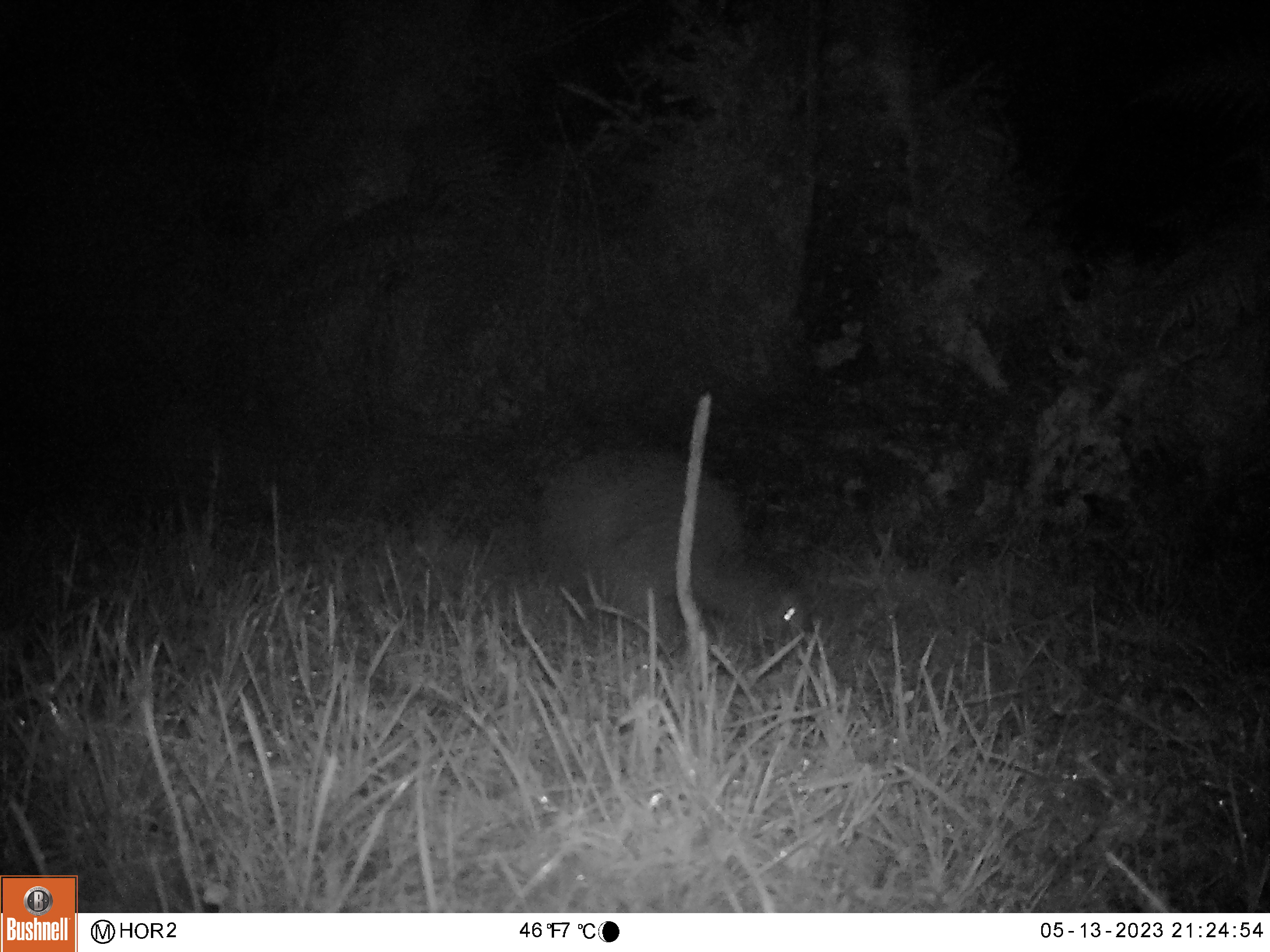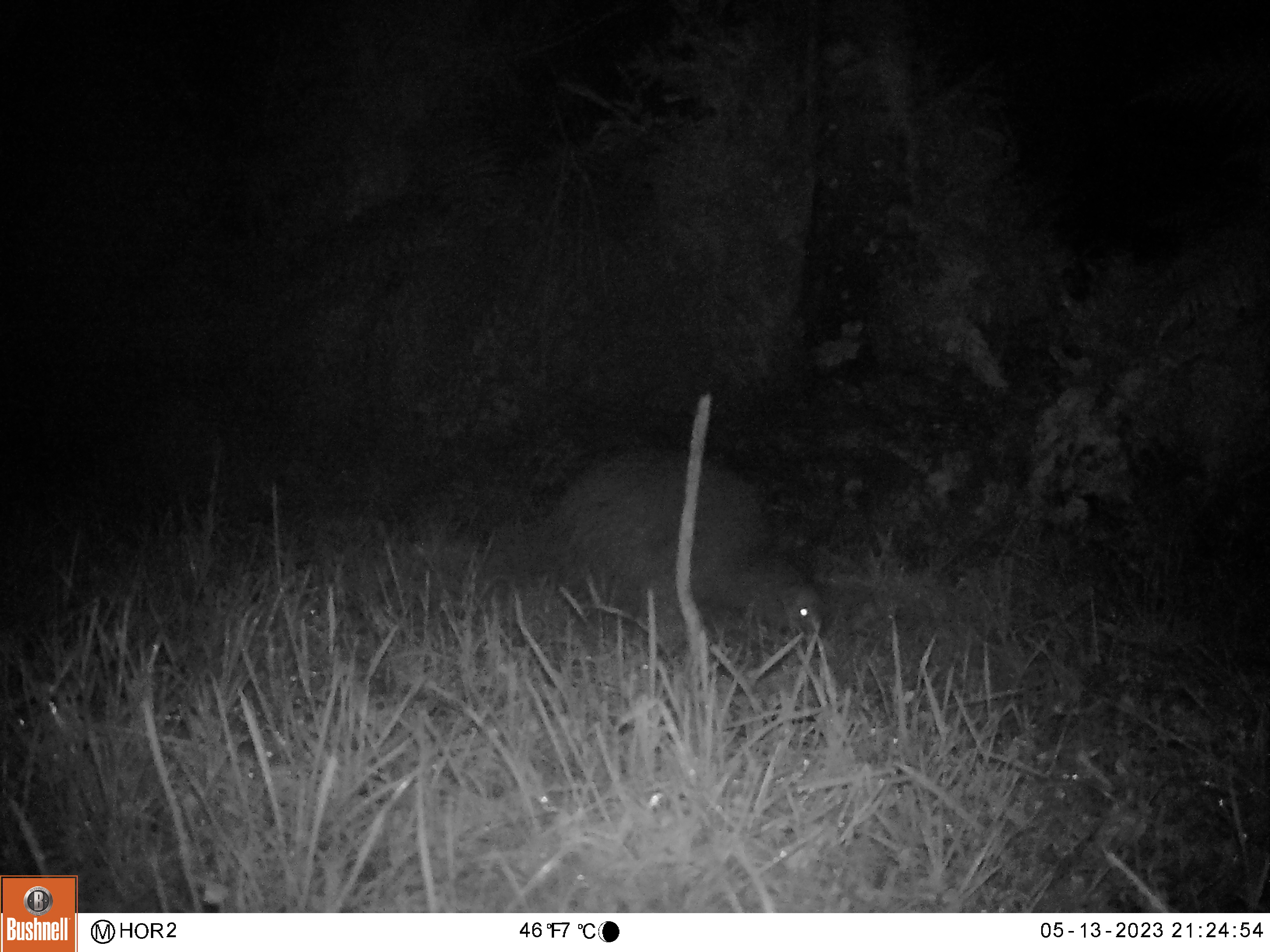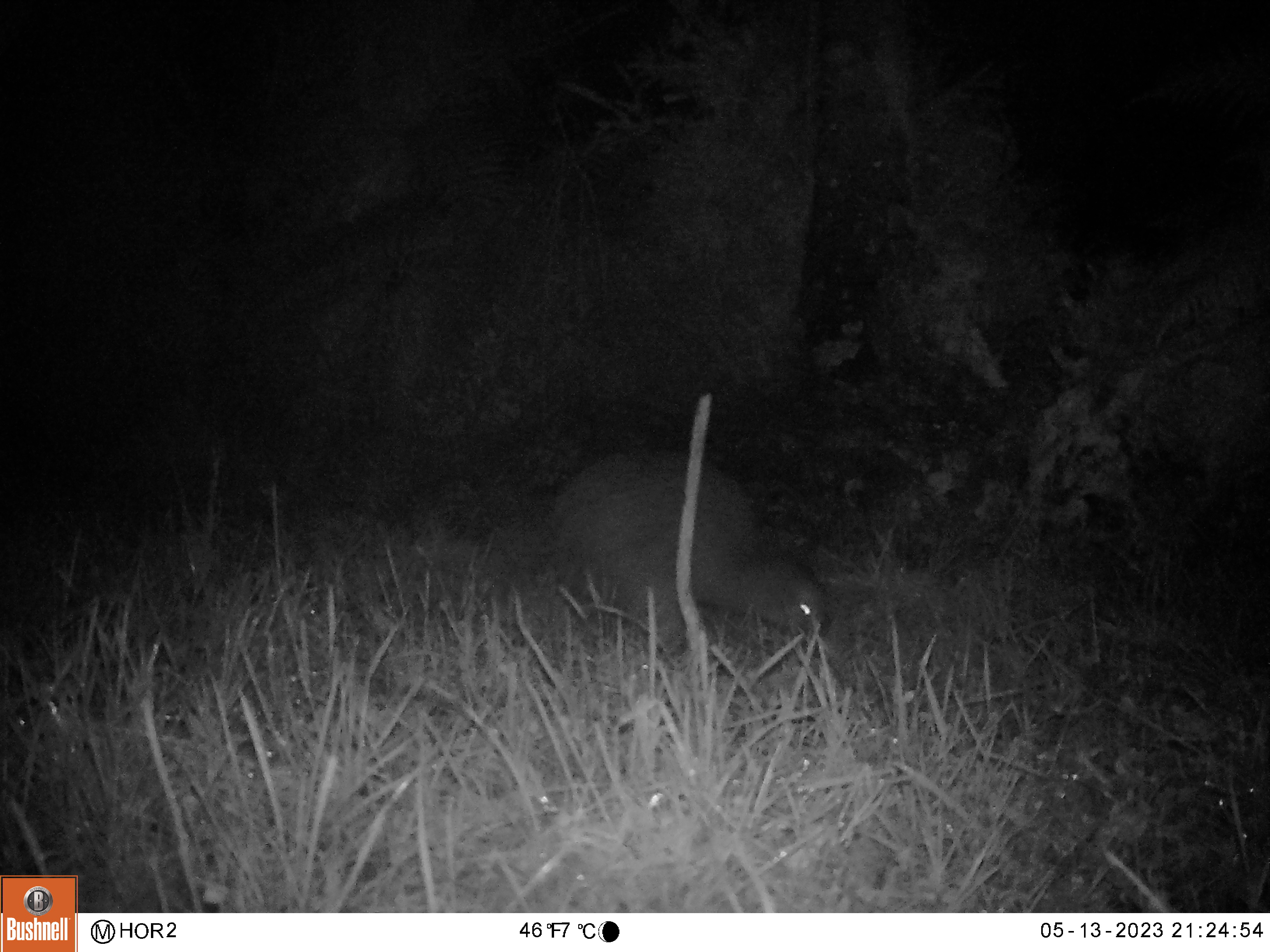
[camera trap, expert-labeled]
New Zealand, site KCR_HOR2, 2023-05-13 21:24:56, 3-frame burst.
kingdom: Animalia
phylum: Chordata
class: Aves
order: Apterygiformes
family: Apterygidae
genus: Apteryx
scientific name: Apteryx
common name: kiwi